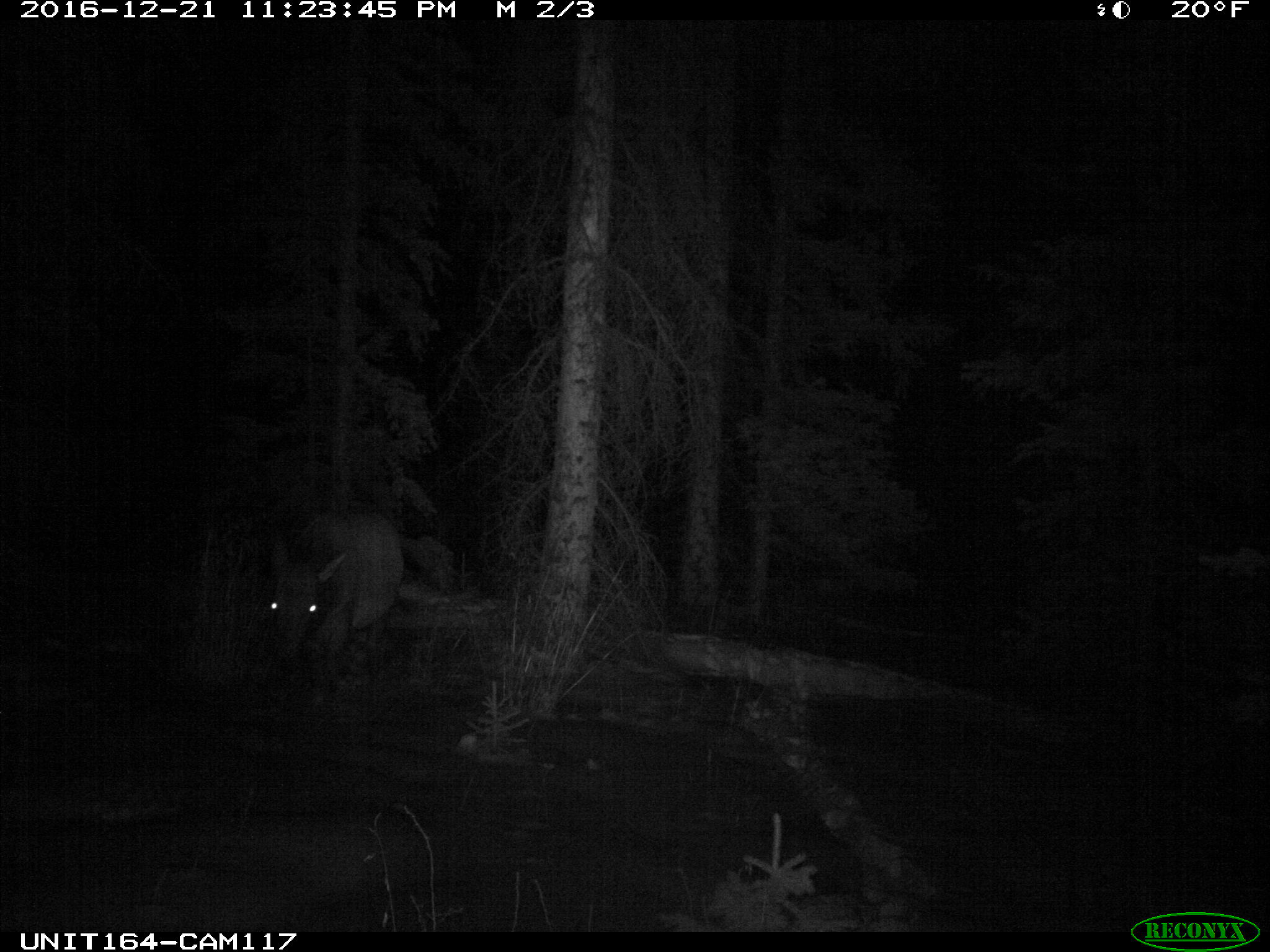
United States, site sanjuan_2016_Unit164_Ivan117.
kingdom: Animalia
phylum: Chordata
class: Mammalia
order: Artiodactyla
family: Cervidae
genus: Cervus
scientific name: Cervus elaphus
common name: red deer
Cervus elaphus (red deer).